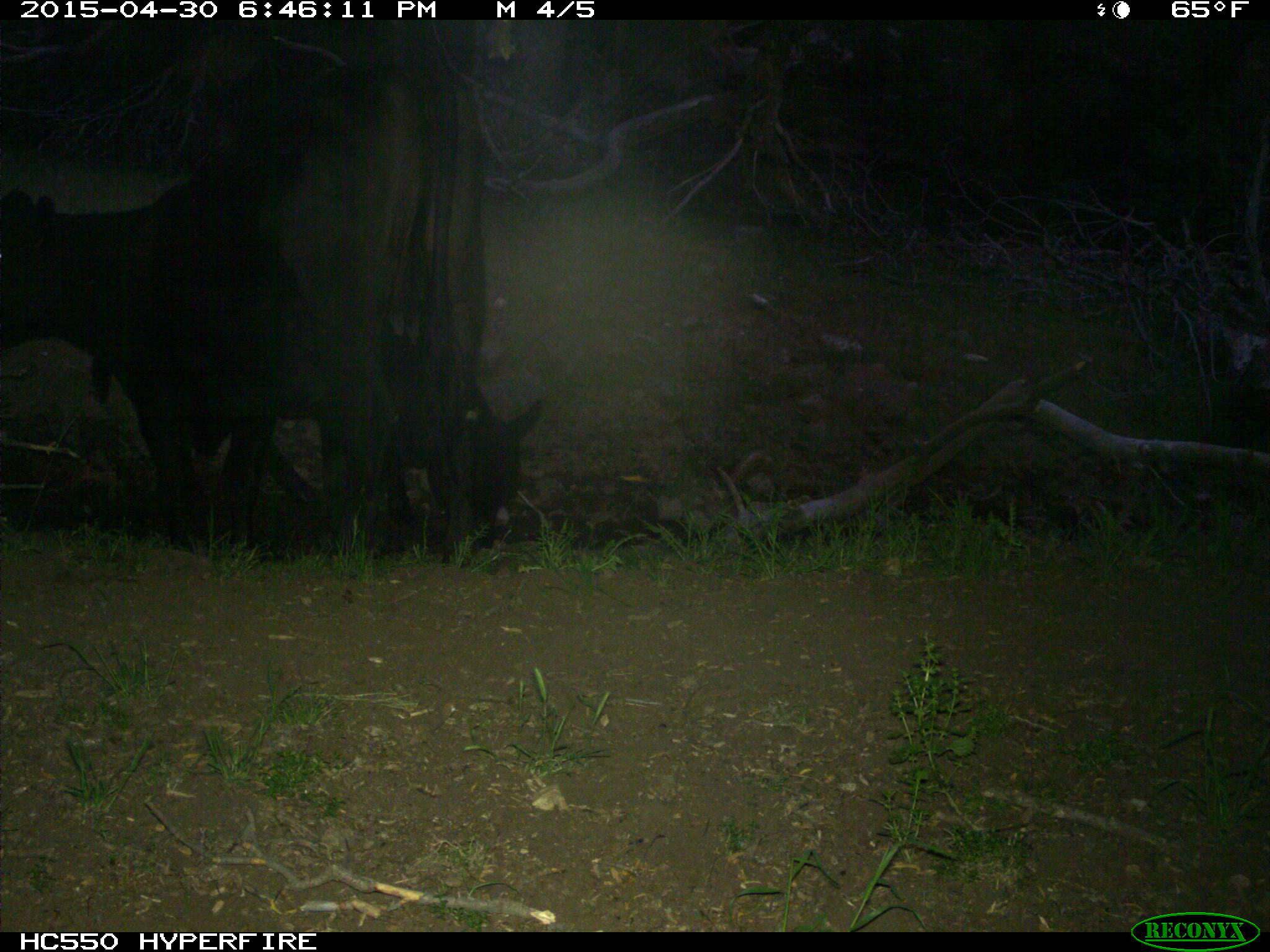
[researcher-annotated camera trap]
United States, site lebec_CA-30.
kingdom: Animalia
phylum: Chordata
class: Mammalia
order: Artiodactyla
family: Bovidae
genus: Bos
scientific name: Bos taurus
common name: domestic cow